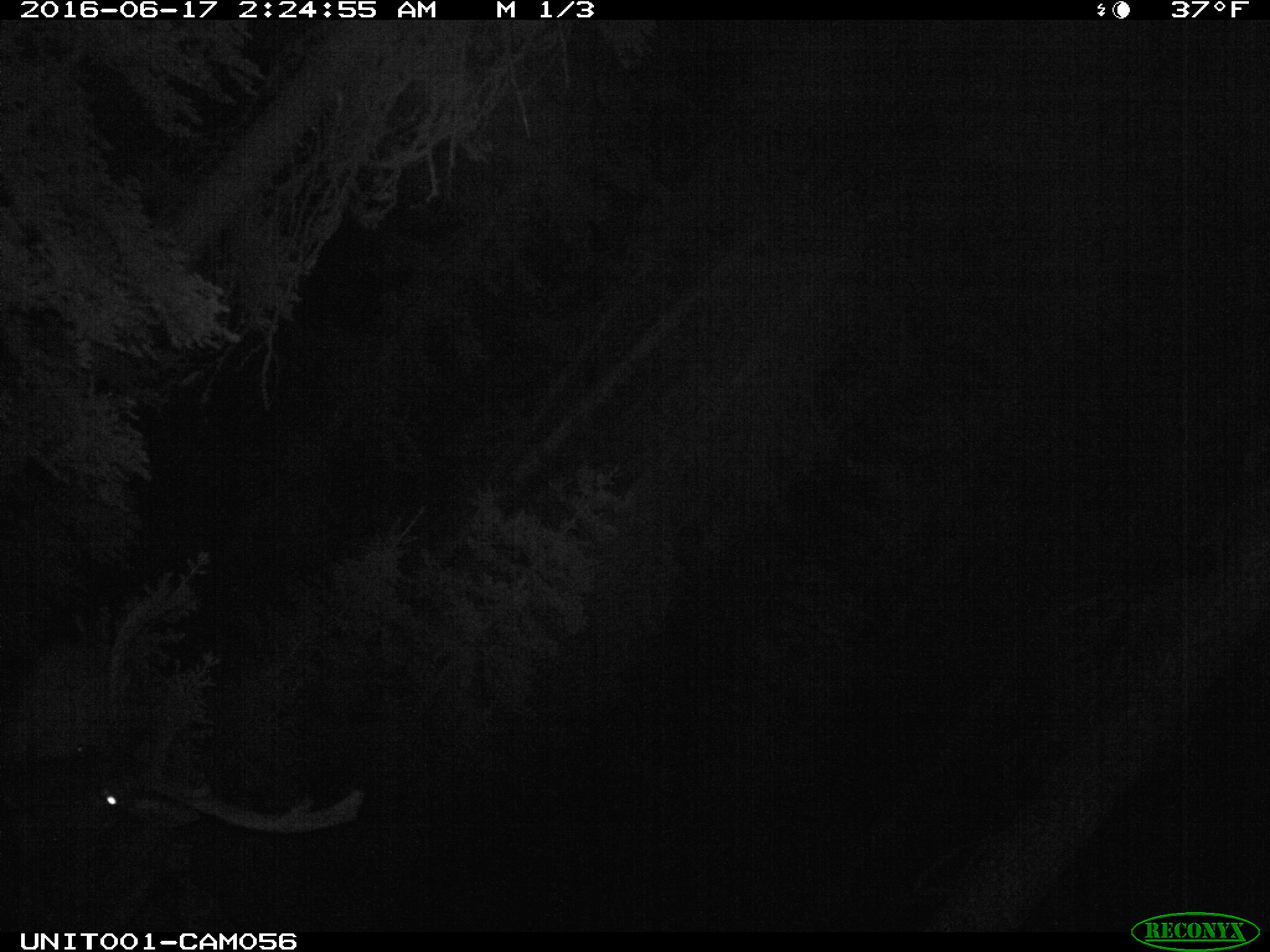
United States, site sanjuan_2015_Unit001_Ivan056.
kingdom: Animalia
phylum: Chordata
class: Mammalia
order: Artiodactyla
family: Cervidae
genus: Cervus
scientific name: Cervus elaphus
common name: red deer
Cervus elaphus (red deer).